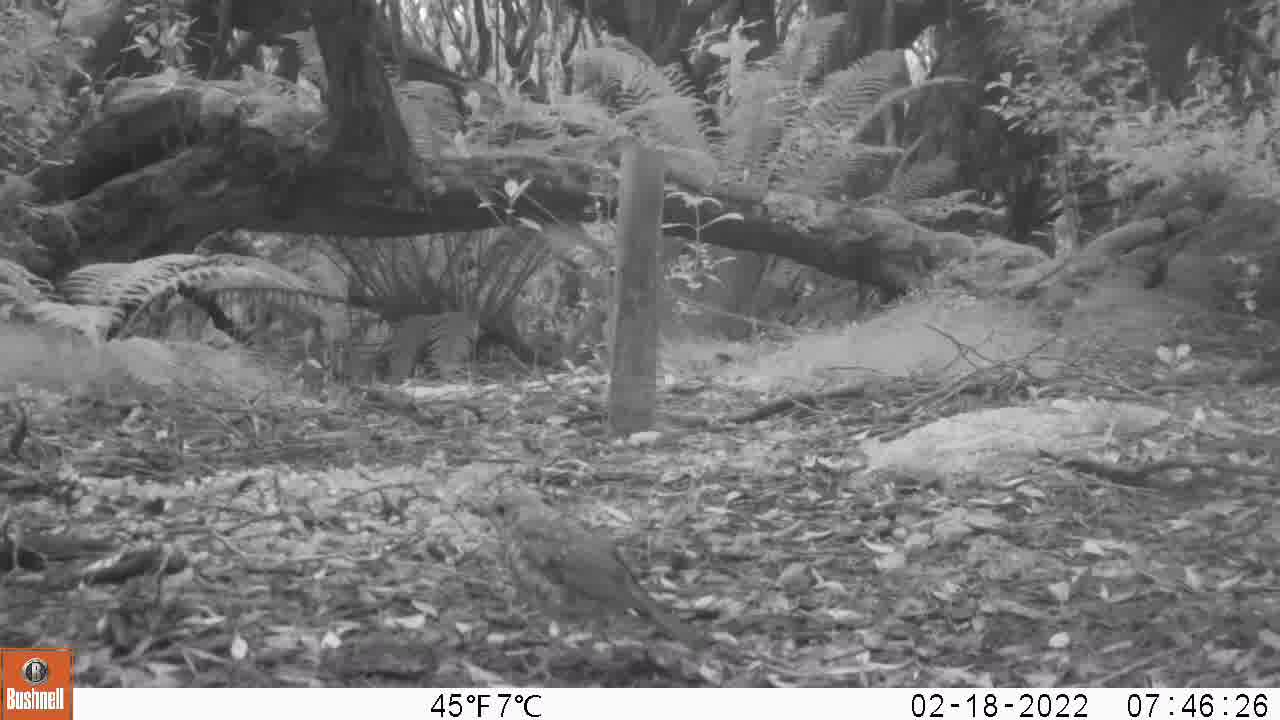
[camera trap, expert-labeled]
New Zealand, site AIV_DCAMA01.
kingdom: Animalia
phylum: Chordata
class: Aves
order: Passeriformes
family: Turdidae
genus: Turdus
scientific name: Turdus philomelos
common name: song thrush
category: thrush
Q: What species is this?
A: Thrush (song thrush) (Turdus philomelos).